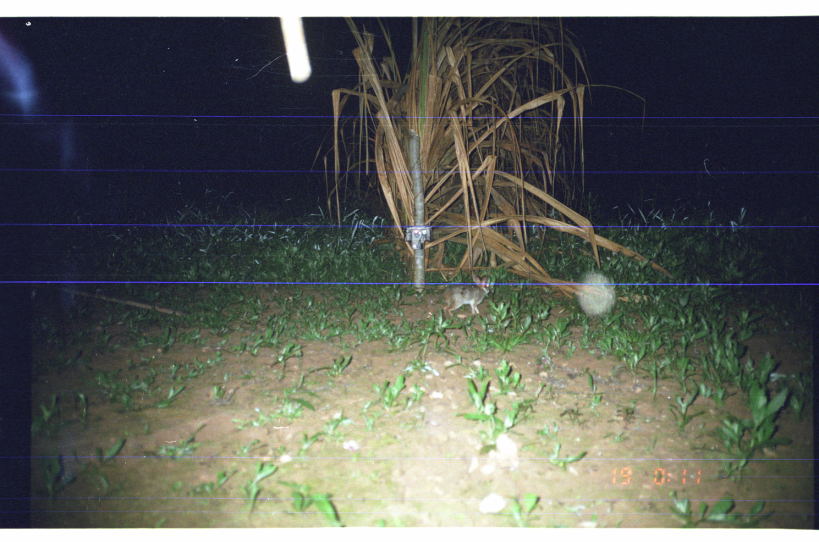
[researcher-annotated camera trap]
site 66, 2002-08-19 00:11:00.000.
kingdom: Animalia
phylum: Chordata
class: Mammalia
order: Lagomorpha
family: Leporidae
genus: Sylvilagus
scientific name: Sylvilagus brasiliensis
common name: tapeti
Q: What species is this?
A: Sylvilagus brasiliensis (tapeti).